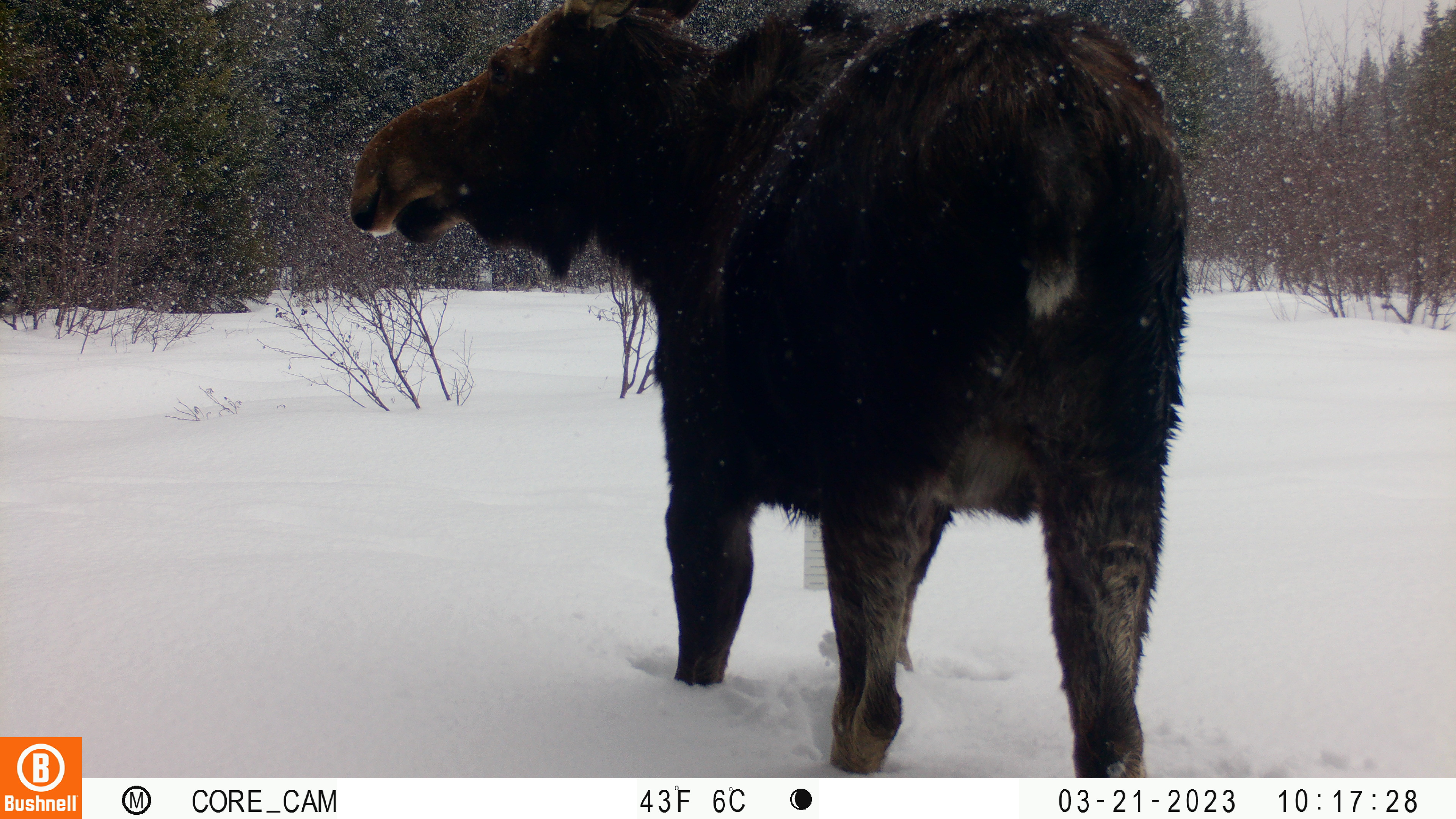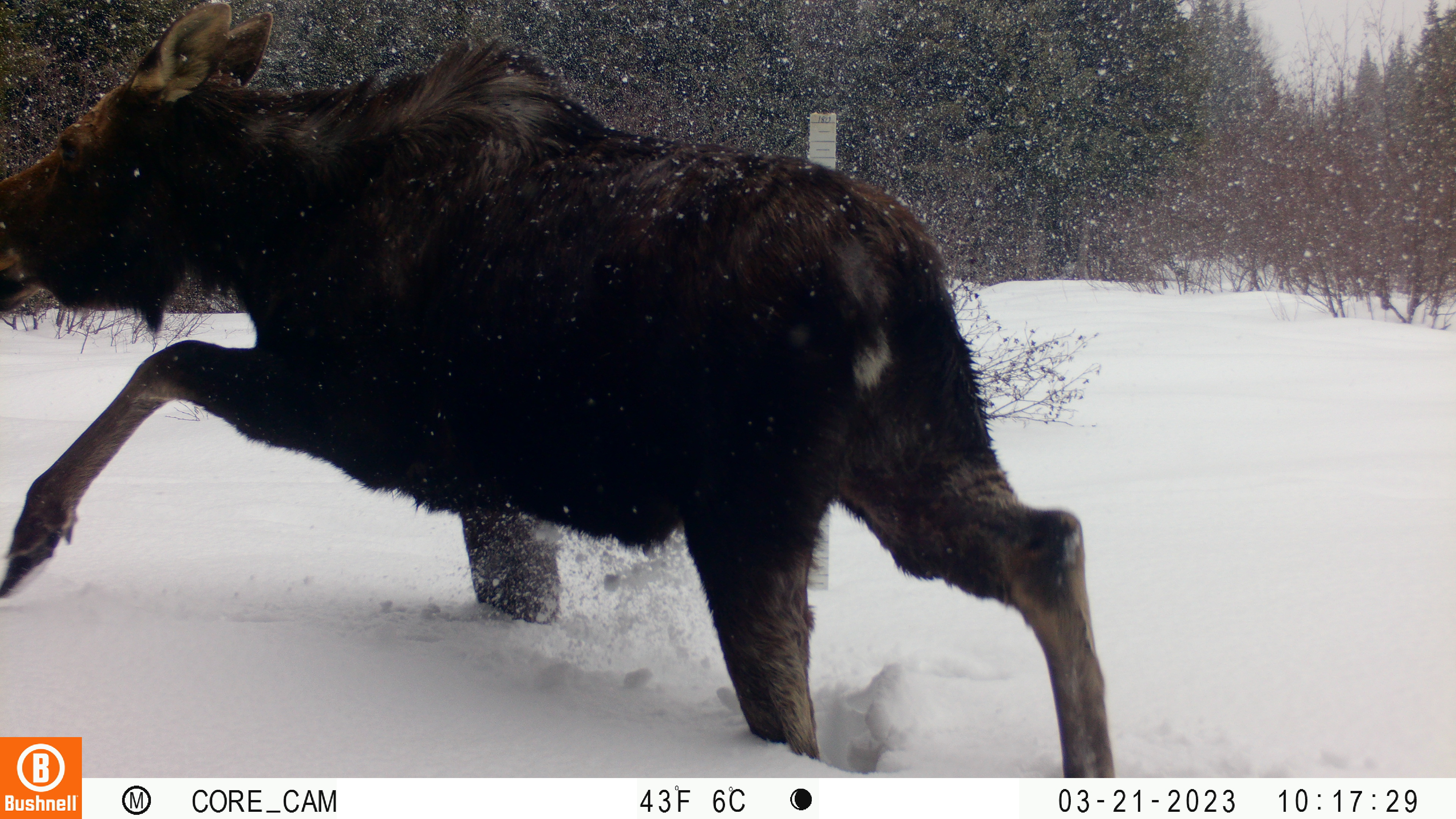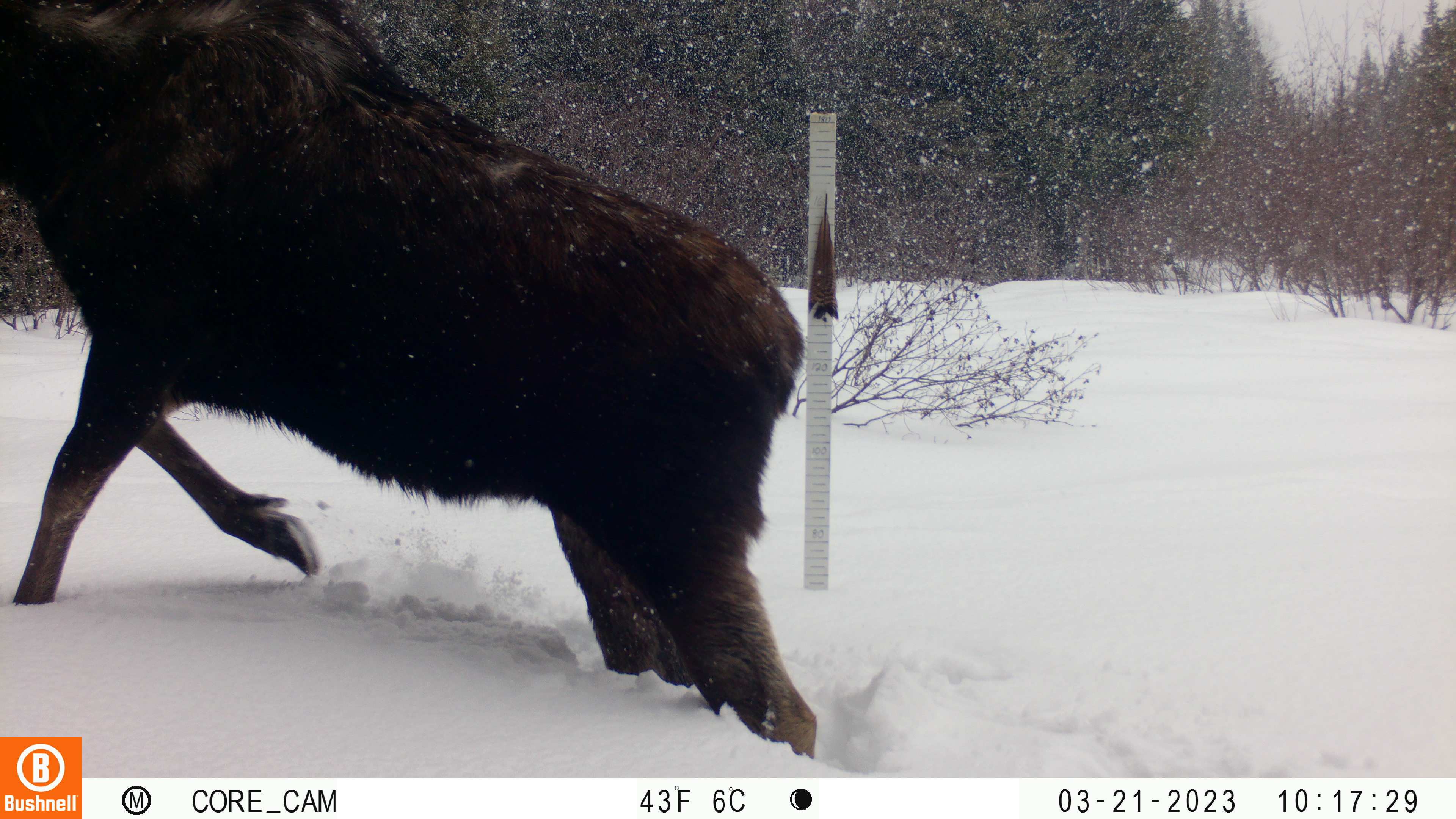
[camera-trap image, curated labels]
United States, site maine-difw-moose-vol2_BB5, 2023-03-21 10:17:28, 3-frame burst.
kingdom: Animalia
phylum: Chordata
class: Mammalia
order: Artiodactyla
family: Cervidae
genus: Alces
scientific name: Alces alces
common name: moose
Moose (Alces alces).